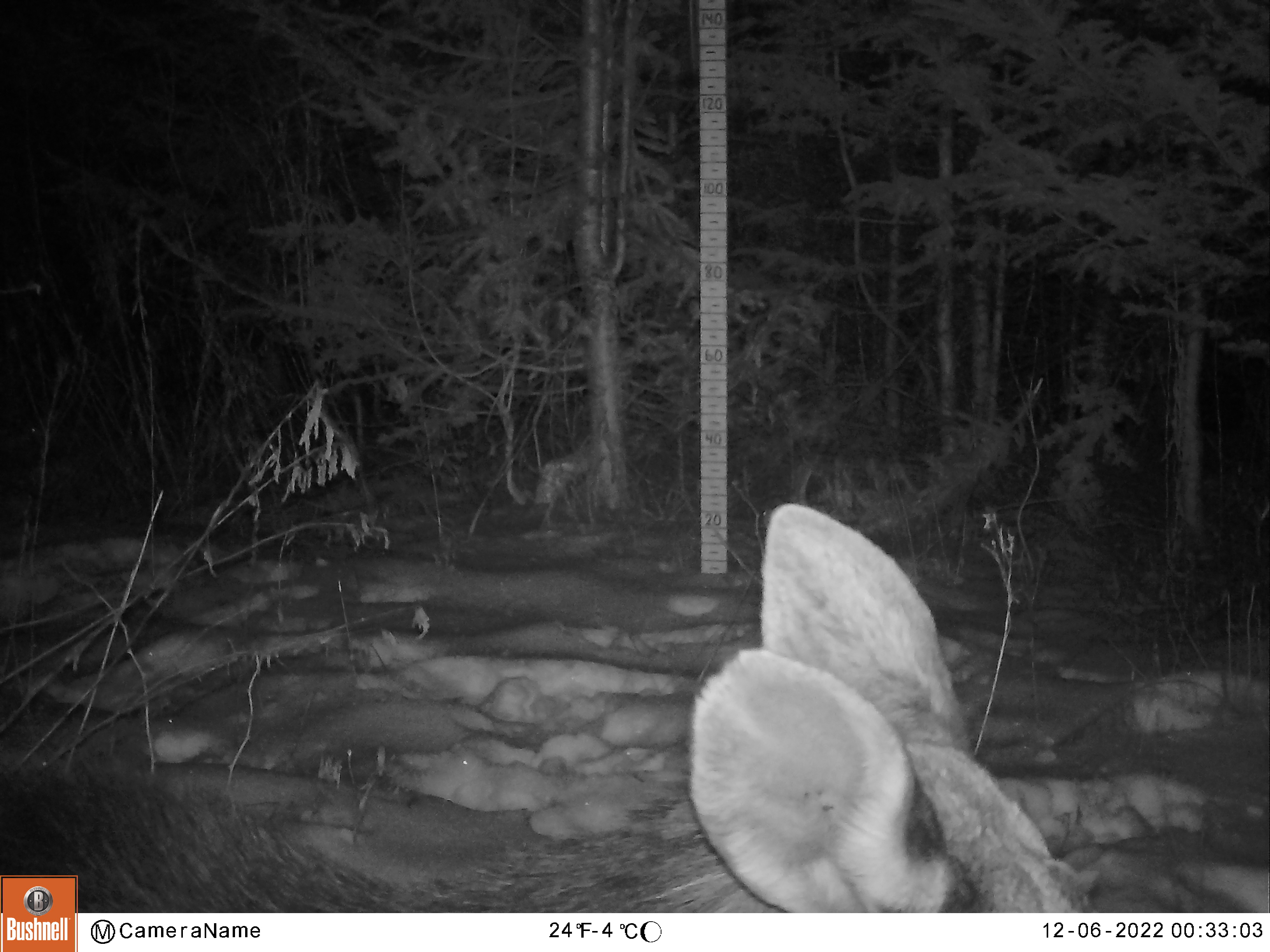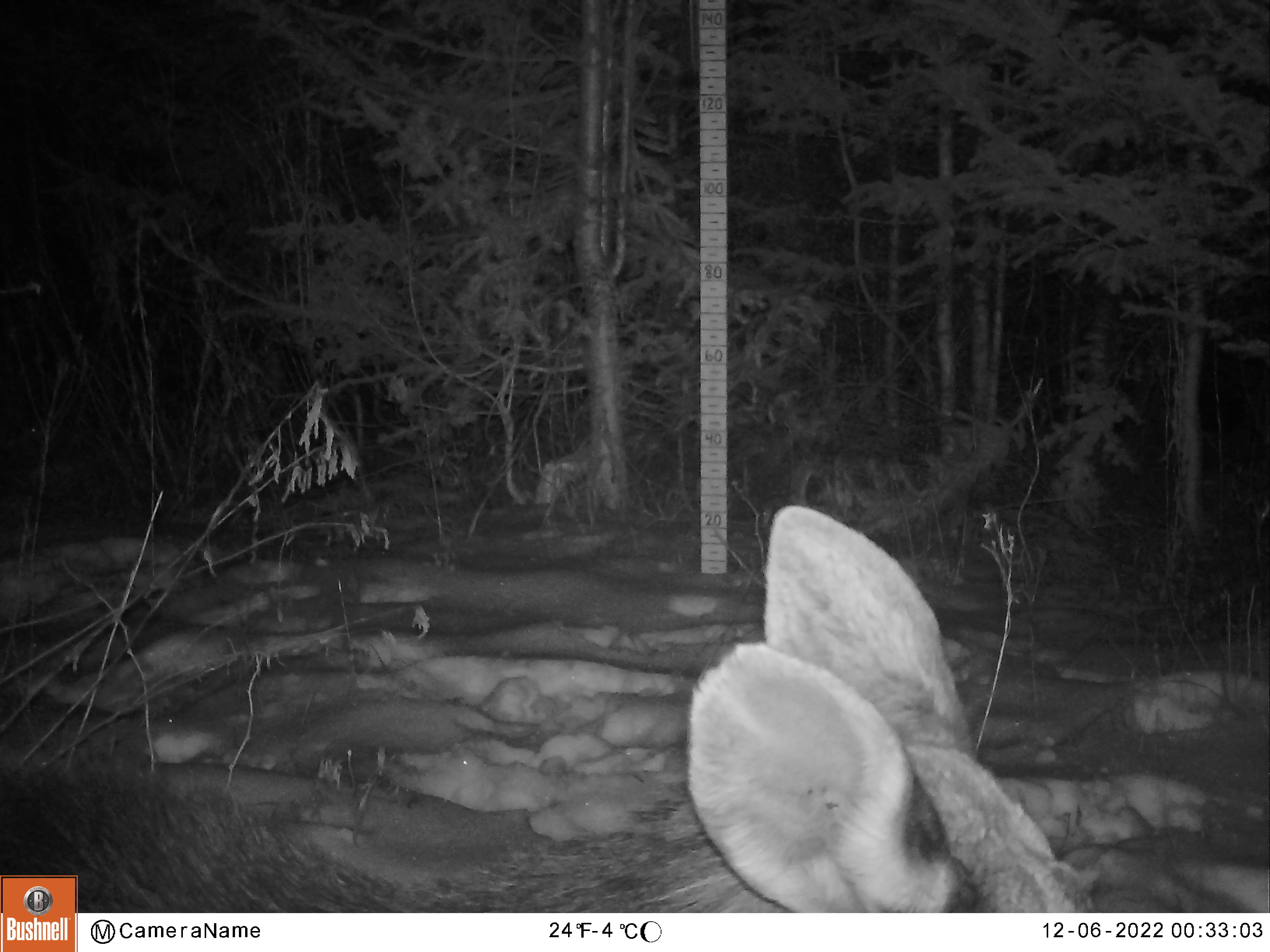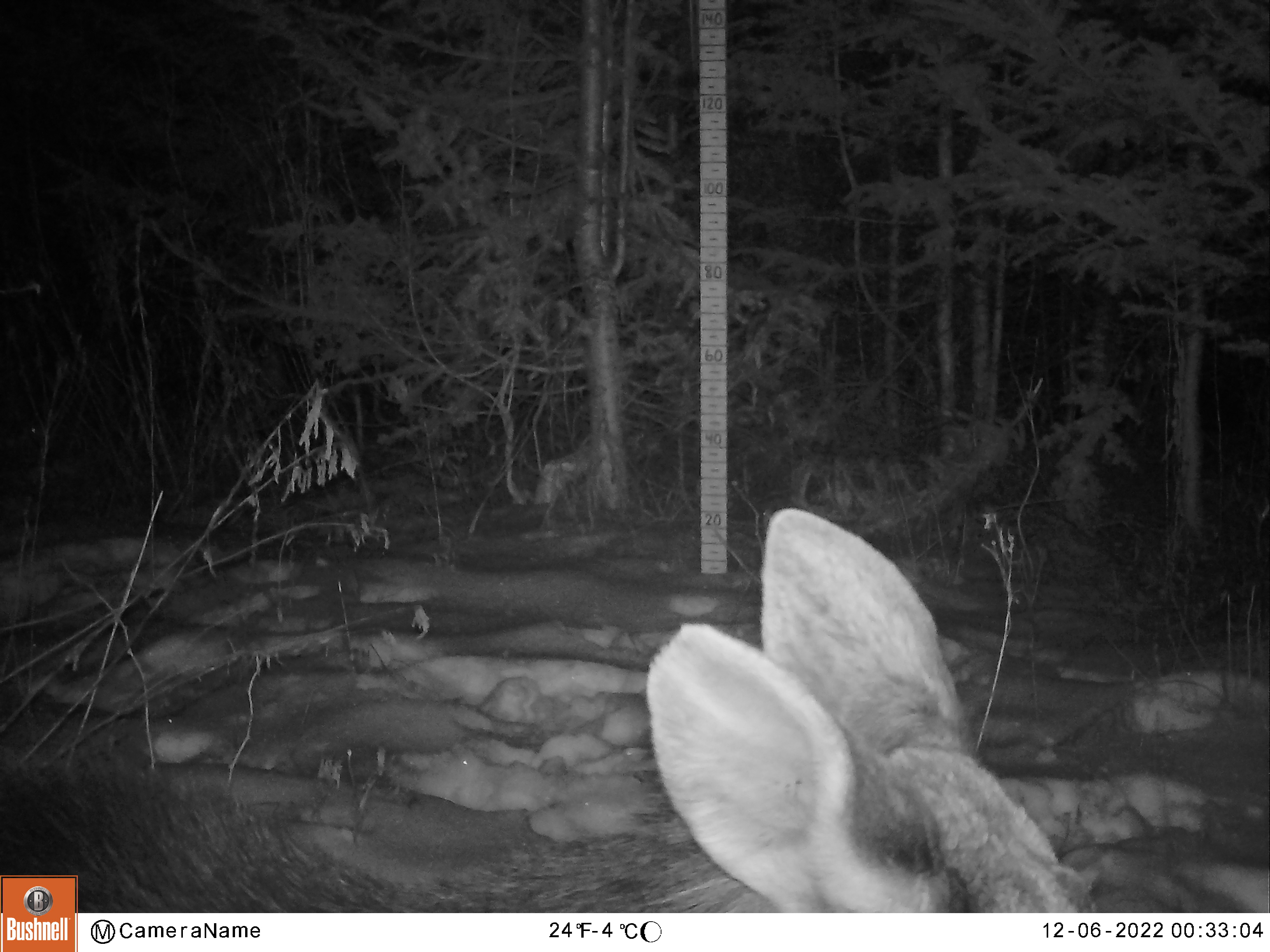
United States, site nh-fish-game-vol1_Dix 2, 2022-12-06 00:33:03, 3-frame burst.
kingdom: Animalia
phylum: Chordata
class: Mammalia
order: Artiodactyla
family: Cervidae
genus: Alces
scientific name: Alces alces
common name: moose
Moose (Alces alces).